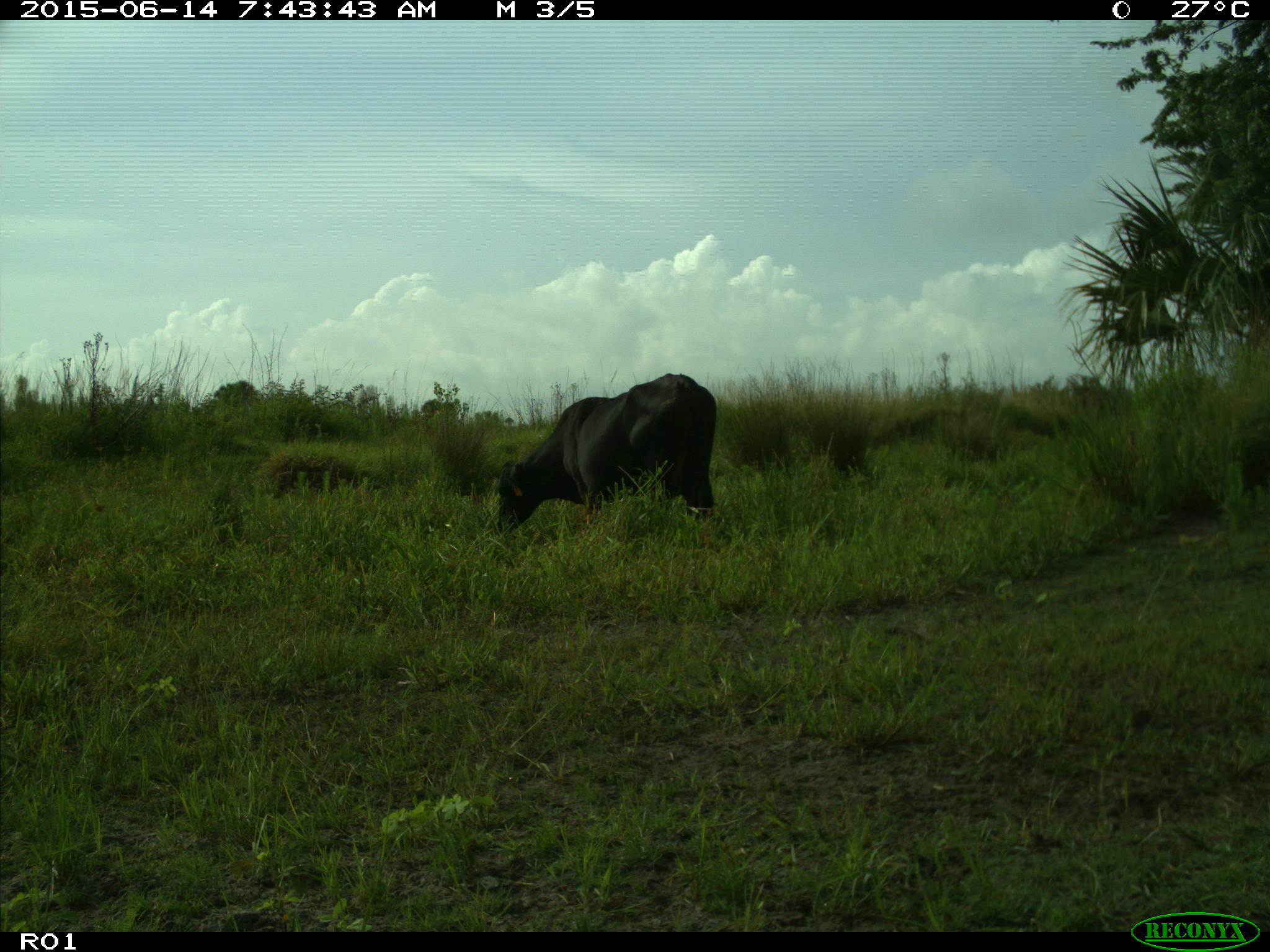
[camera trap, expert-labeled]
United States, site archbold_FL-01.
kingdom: Animalia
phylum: Chordata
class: Mammalia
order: Artiodactyla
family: Bovidae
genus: Bos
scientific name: Bos taurus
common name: domestic cow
Bos taurus (domestic cow).